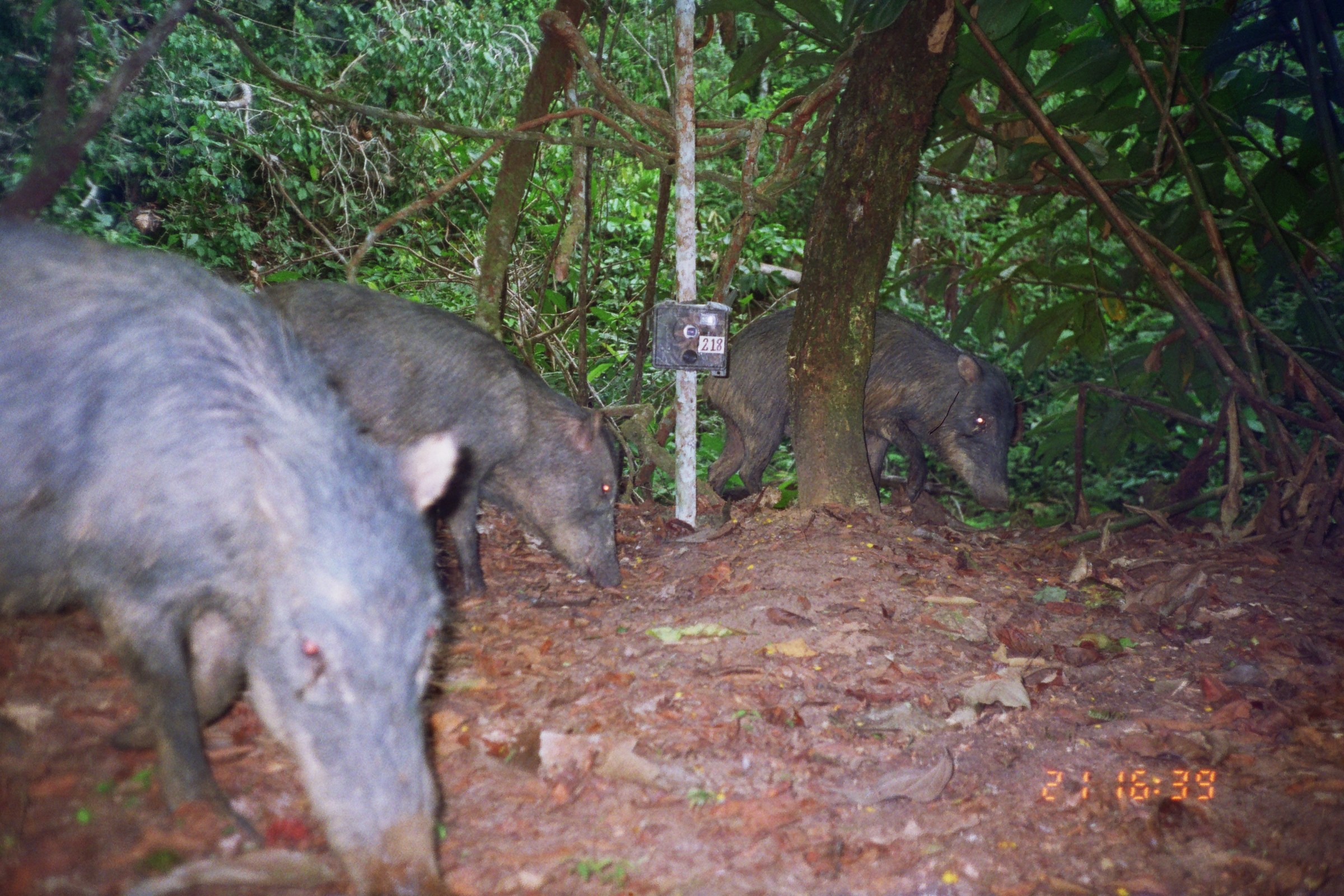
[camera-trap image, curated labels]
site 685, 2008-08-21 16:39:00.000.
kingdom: Animalia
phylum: Chordata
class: Mammalia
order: Artiodactyla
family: Tayassuidae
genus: Tayassu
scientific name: Tayassu pecari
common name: white-lipped peccary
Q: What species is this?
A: Tayassu pecari (white-lipped peccary).